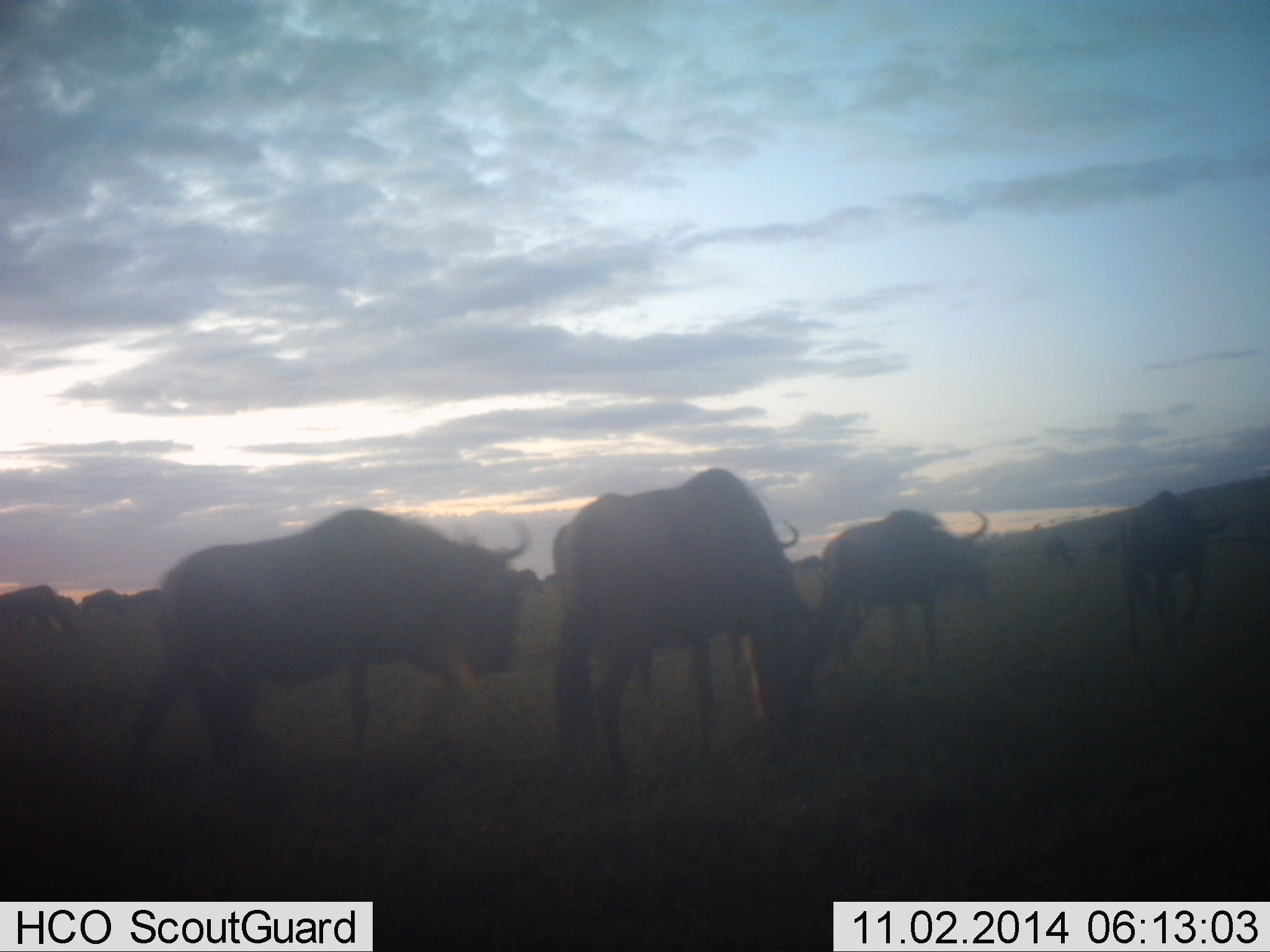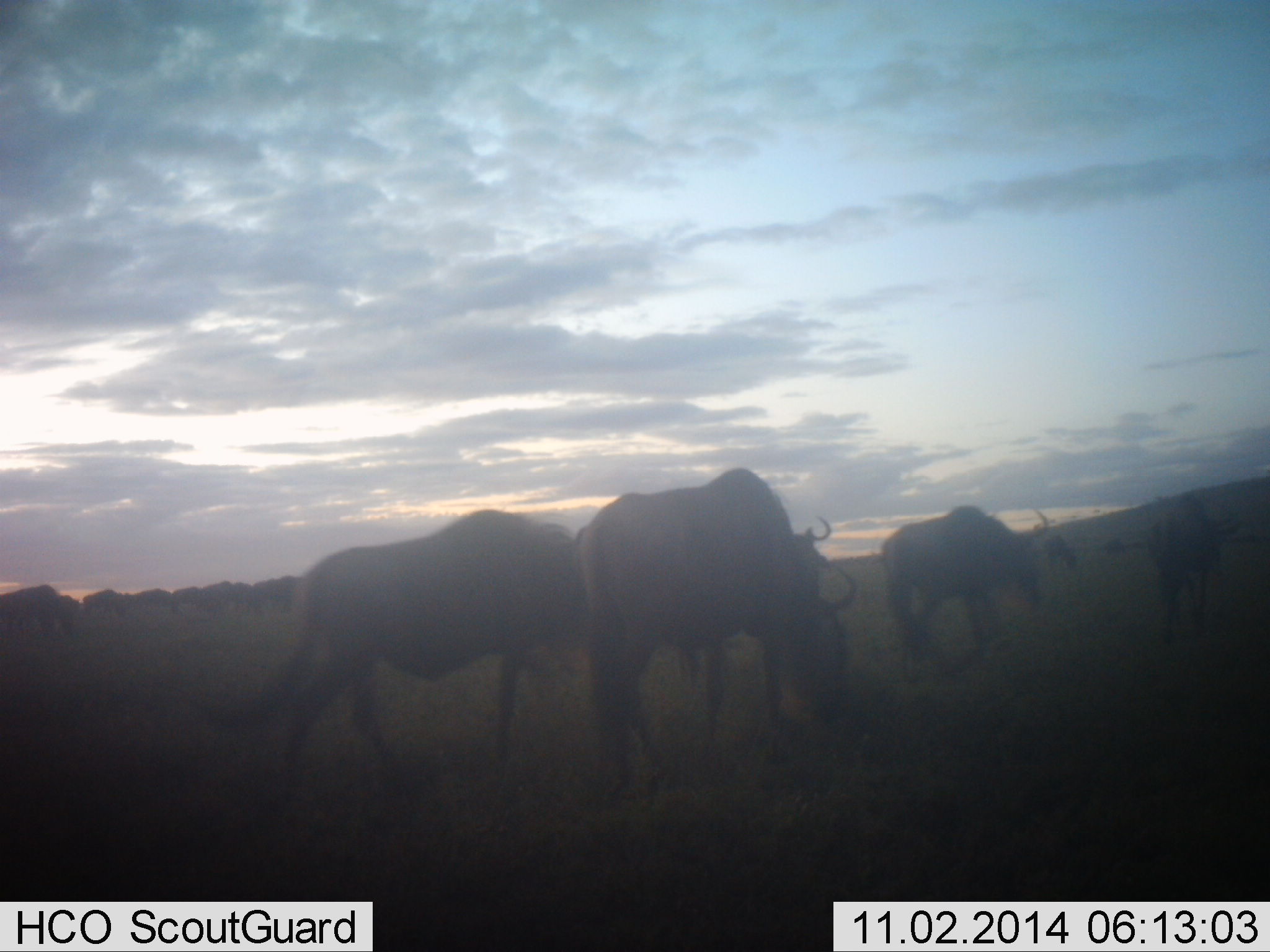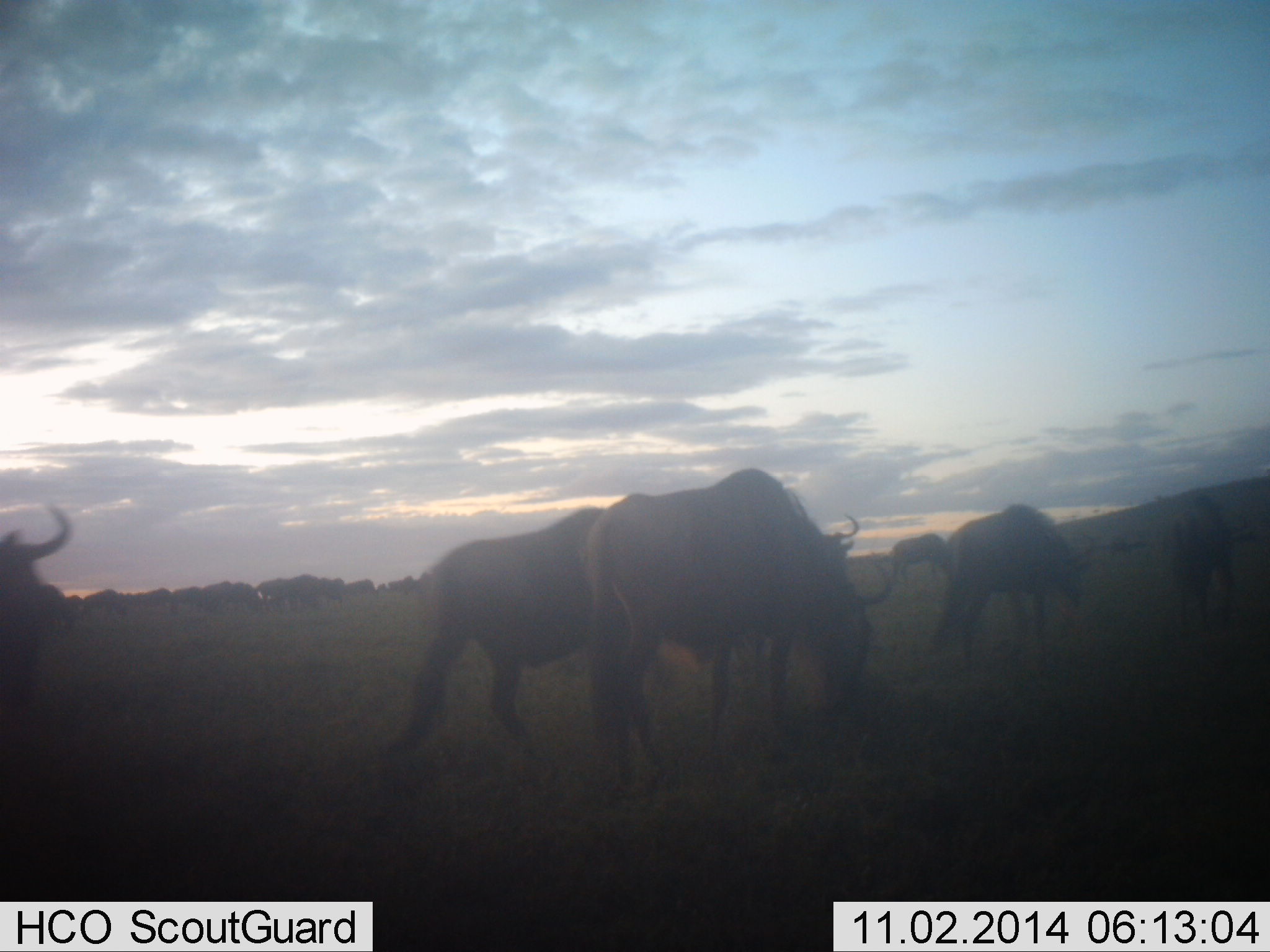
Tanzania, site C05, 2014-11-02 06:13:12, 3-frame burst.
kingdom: Animalia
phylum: Chordata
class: Mammalia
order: Artiodactyla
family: Bovidae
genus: Connochaetes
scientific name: Connochaetes taurinus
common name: blue wildebeest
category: wildebeest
Wildebeest (blue wildebeest) (Connochaetes taurinus), count 11-50. Behavior (volunteer vote fractions): standing 10%, resting 0%, moving 90%, interacting 0%. Young present (vote fraction): 0%. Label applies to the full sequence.